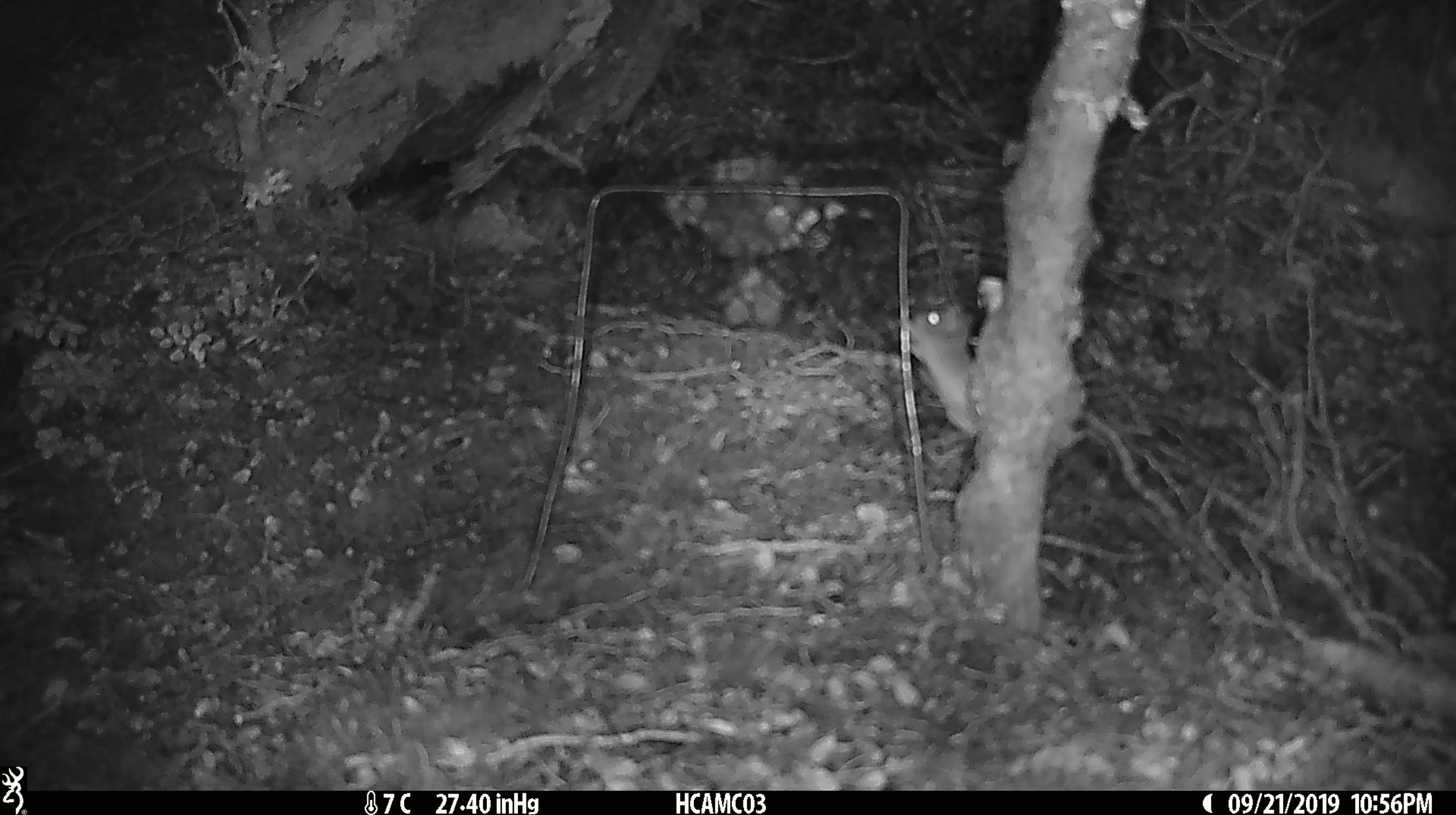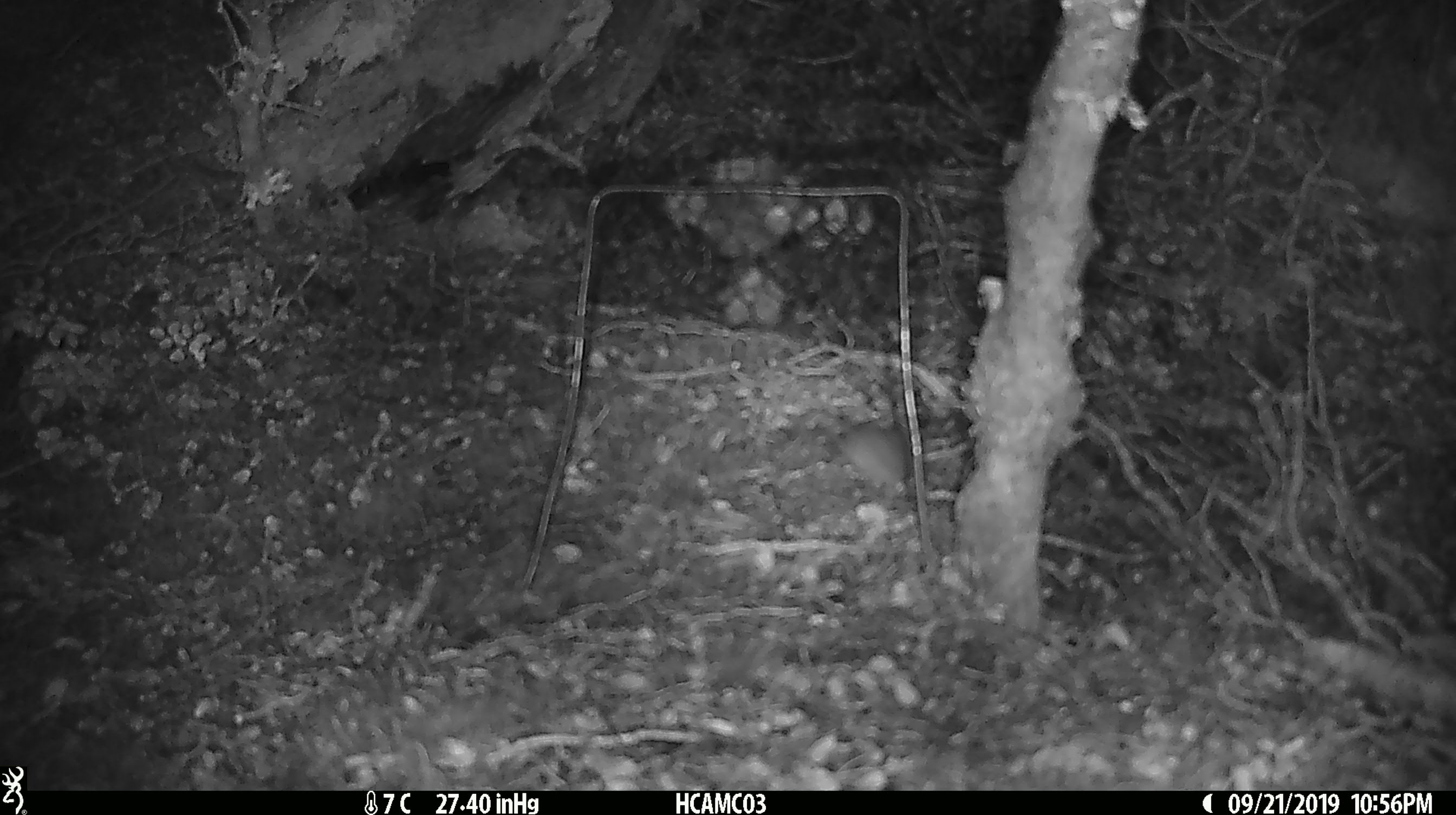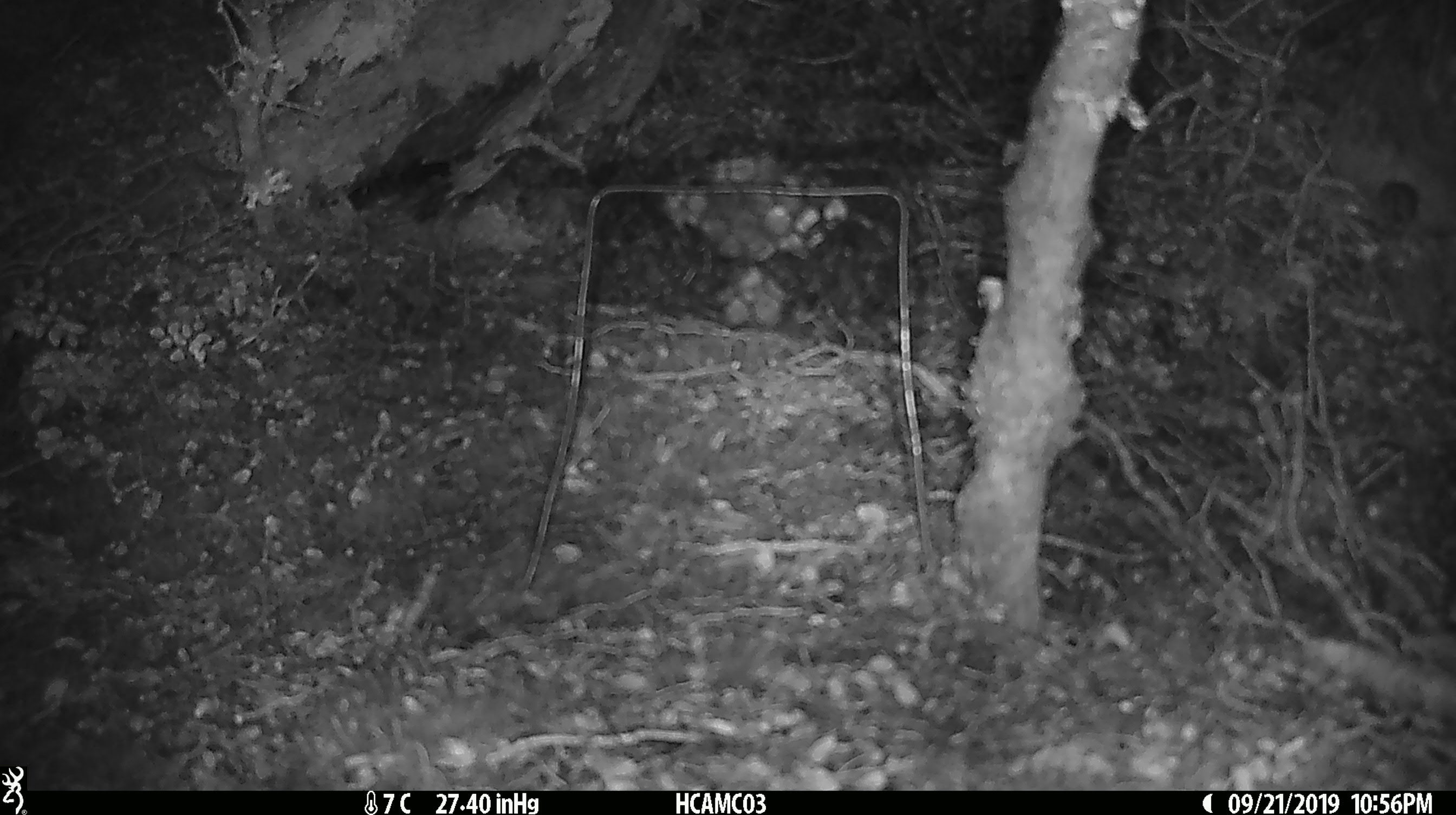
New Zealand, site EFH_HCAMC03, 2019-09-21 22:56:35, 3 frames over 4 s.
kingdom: Animalia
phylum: Chordata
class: Mammalia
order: Rodentia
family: Muridae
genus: Mus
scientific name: Mus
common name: mouse